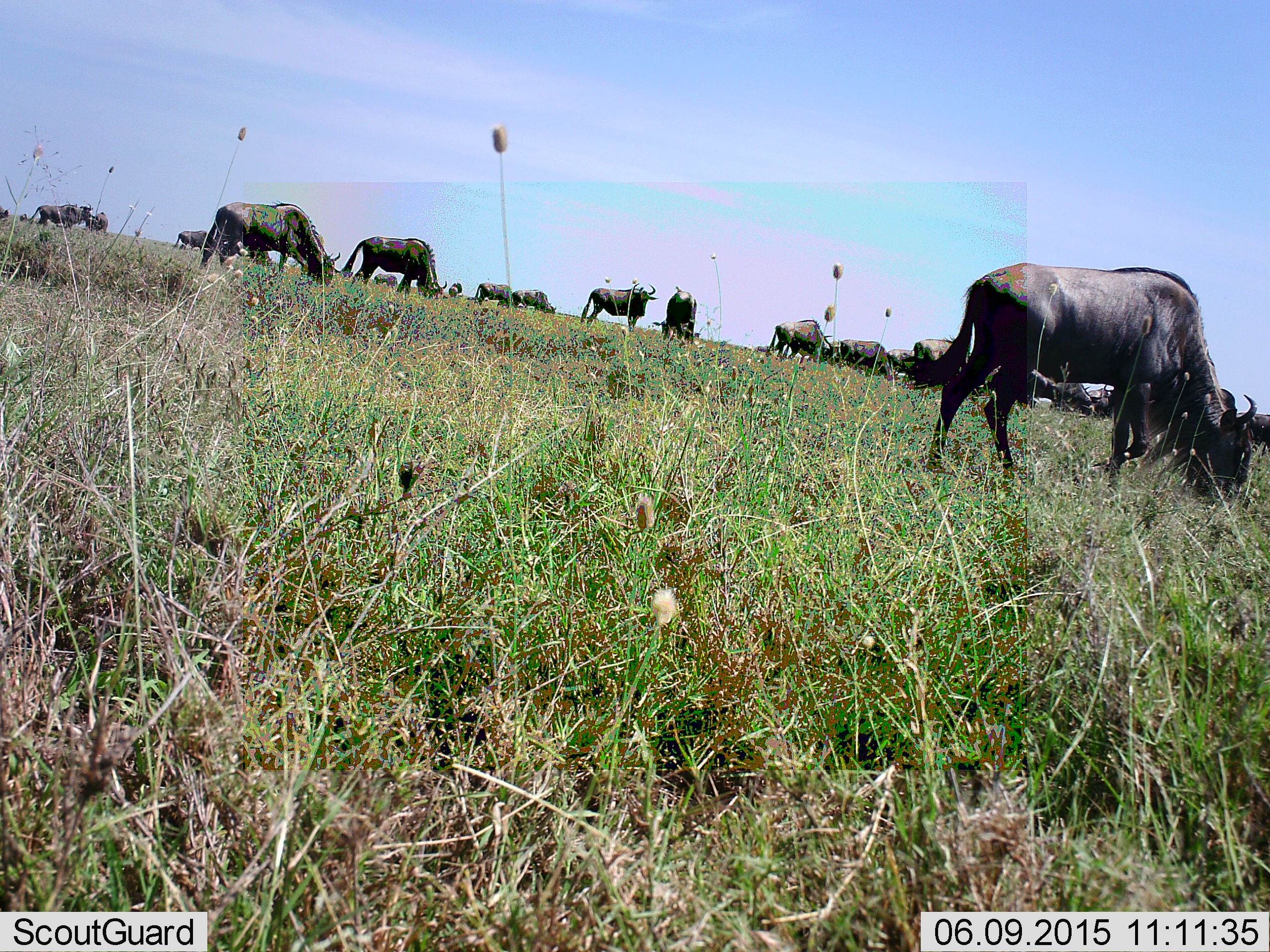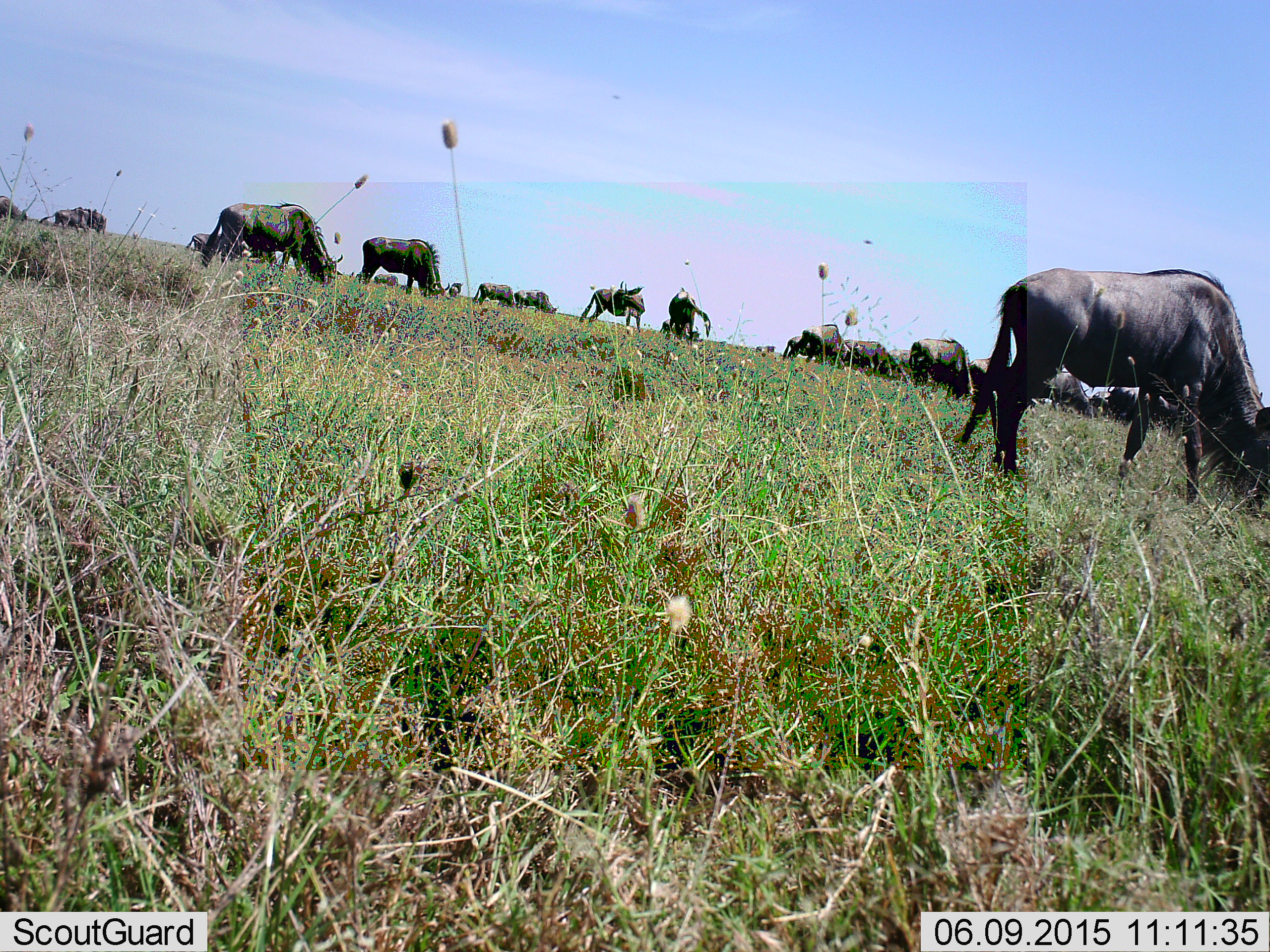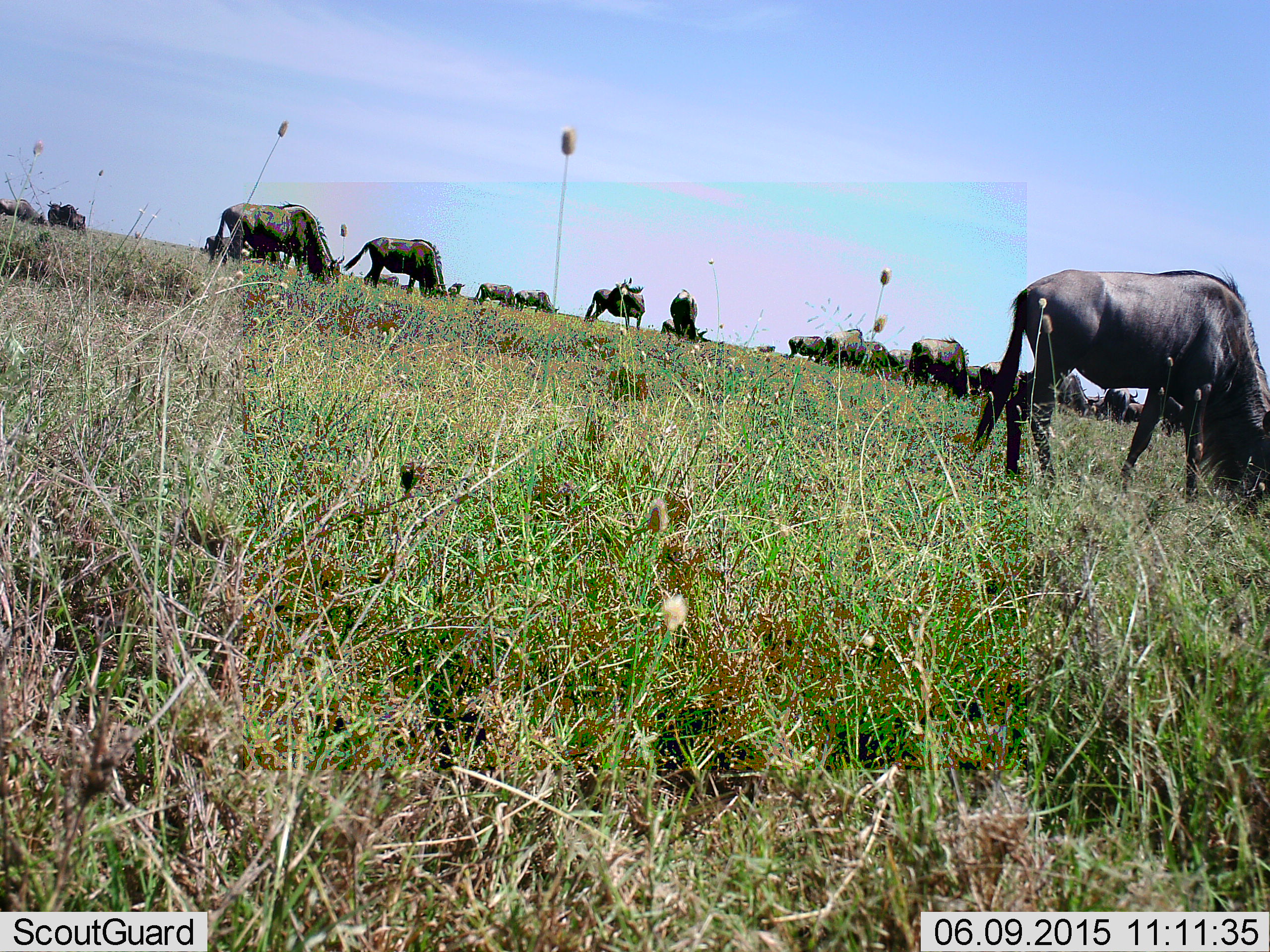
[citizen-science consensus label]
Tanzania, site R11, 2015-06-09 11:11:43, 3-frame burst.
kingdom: Animalia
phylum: Chordata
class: Mammalia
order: Artiodactyla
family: Bovidae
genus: Connochaetes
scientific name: Connochaetes taurinus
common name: blue wildebeest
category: wildebeest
Wildebeest (blue wildebeest) (Connochaetes taurinus), count 11-50. Behavior (volunteer vote fractions): standing 55%, resting 9%, moving 27%, interacting 9%. Young present (vote fraction): 0%. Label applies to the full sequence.